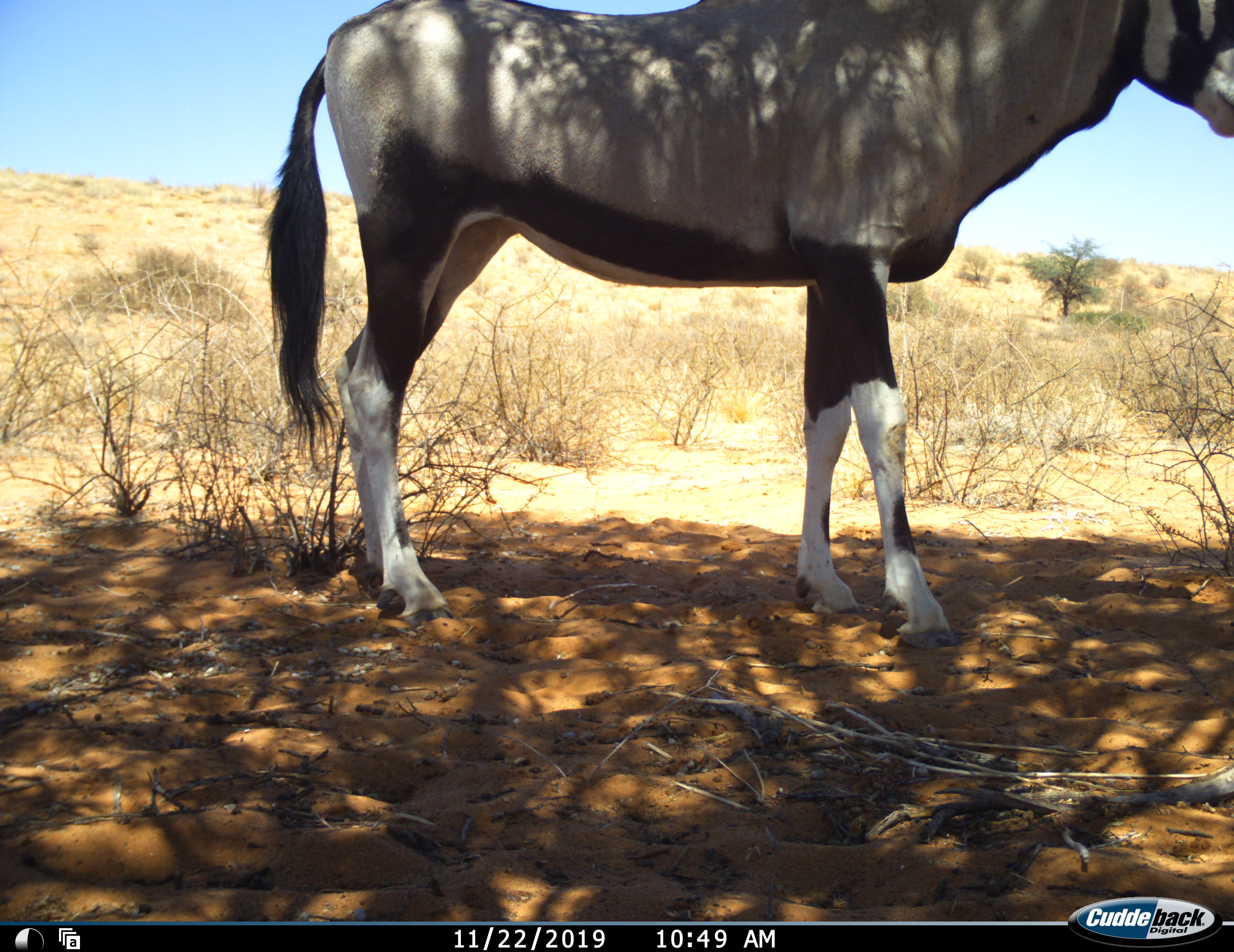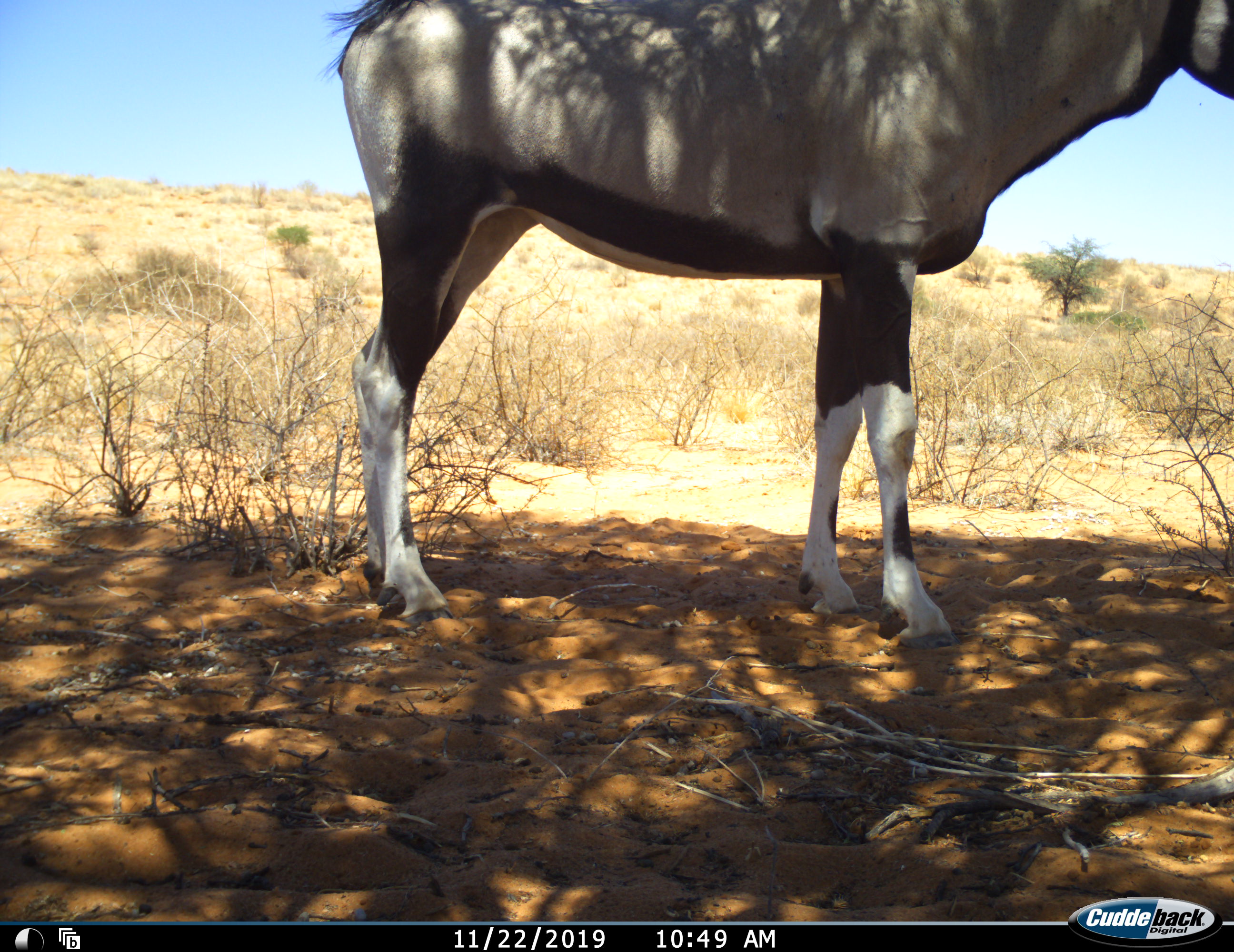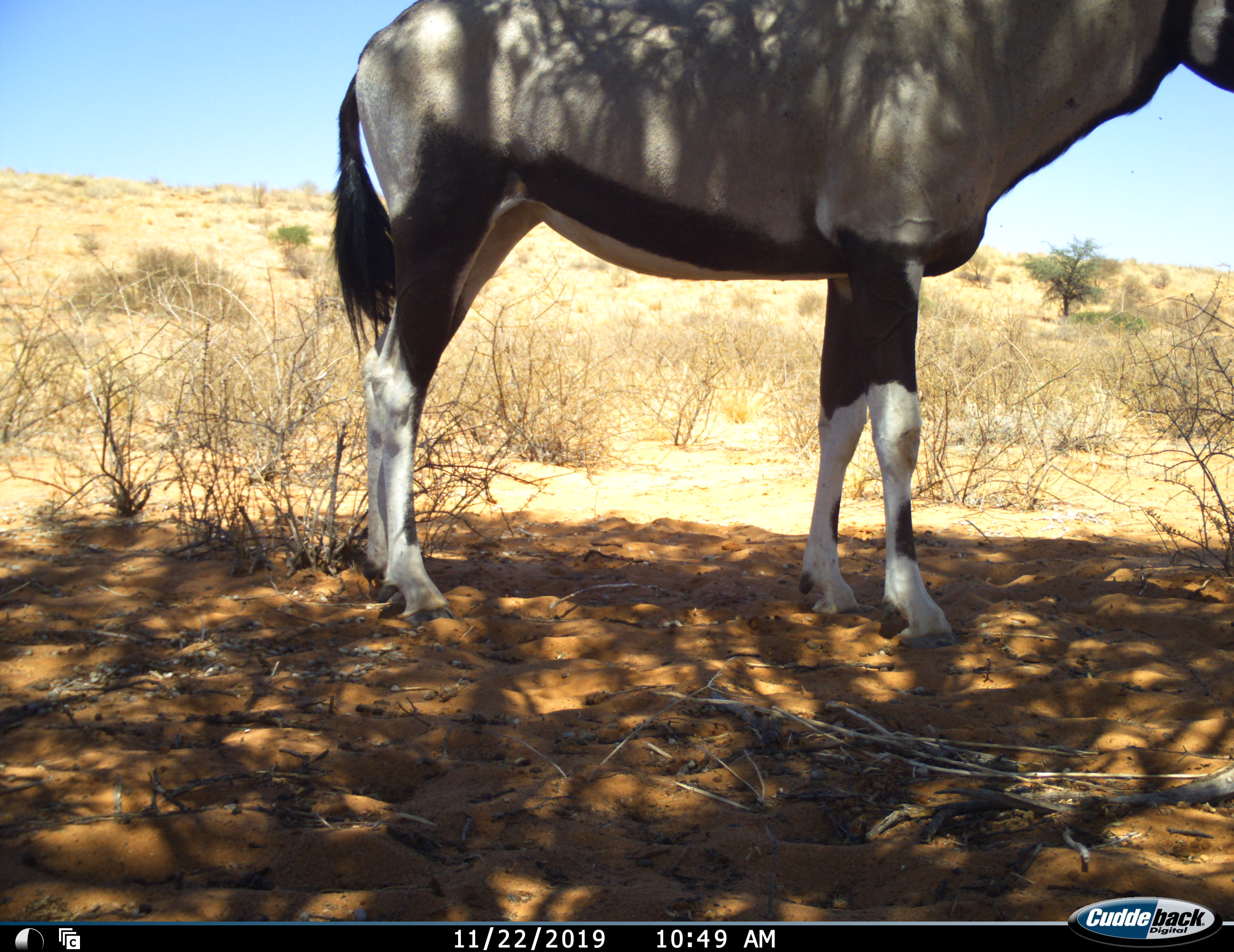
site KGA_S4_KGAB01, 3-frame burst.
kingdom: Animalia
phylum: Chordata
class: Mammalia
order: Artiodactyla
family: Bovidae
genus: Oryx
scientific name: Oryx gazella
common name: gemsbok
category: oryx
Oryx (gemsbok) (Oryx gazella), count 1. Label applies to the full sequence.